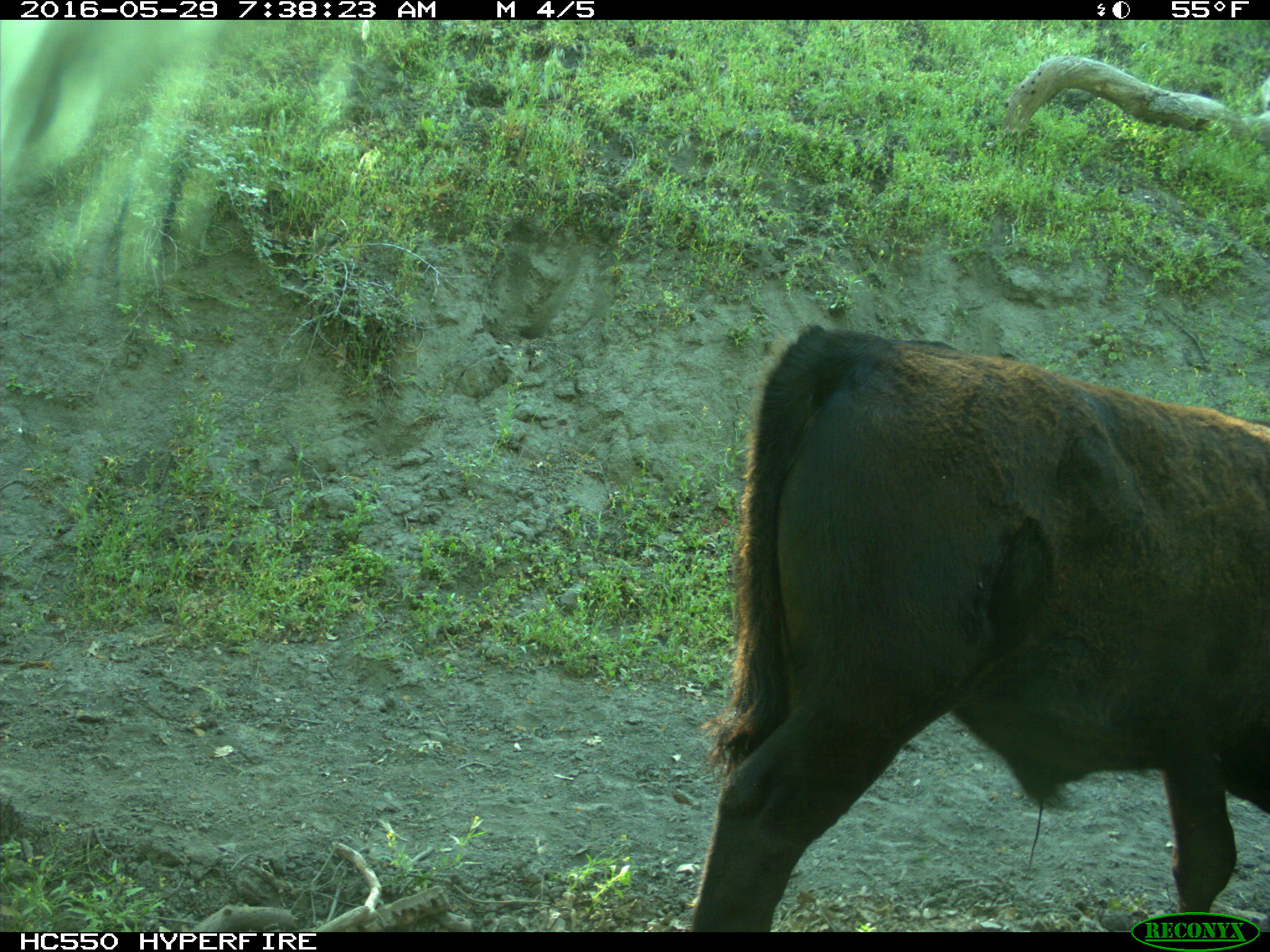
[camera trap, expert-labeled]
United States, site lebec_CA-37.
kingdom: Animalia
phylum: Chordata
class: Mammalia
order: Artiodactyla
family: Bovidae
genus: Bos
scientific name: Bos taurus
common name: domestic cow